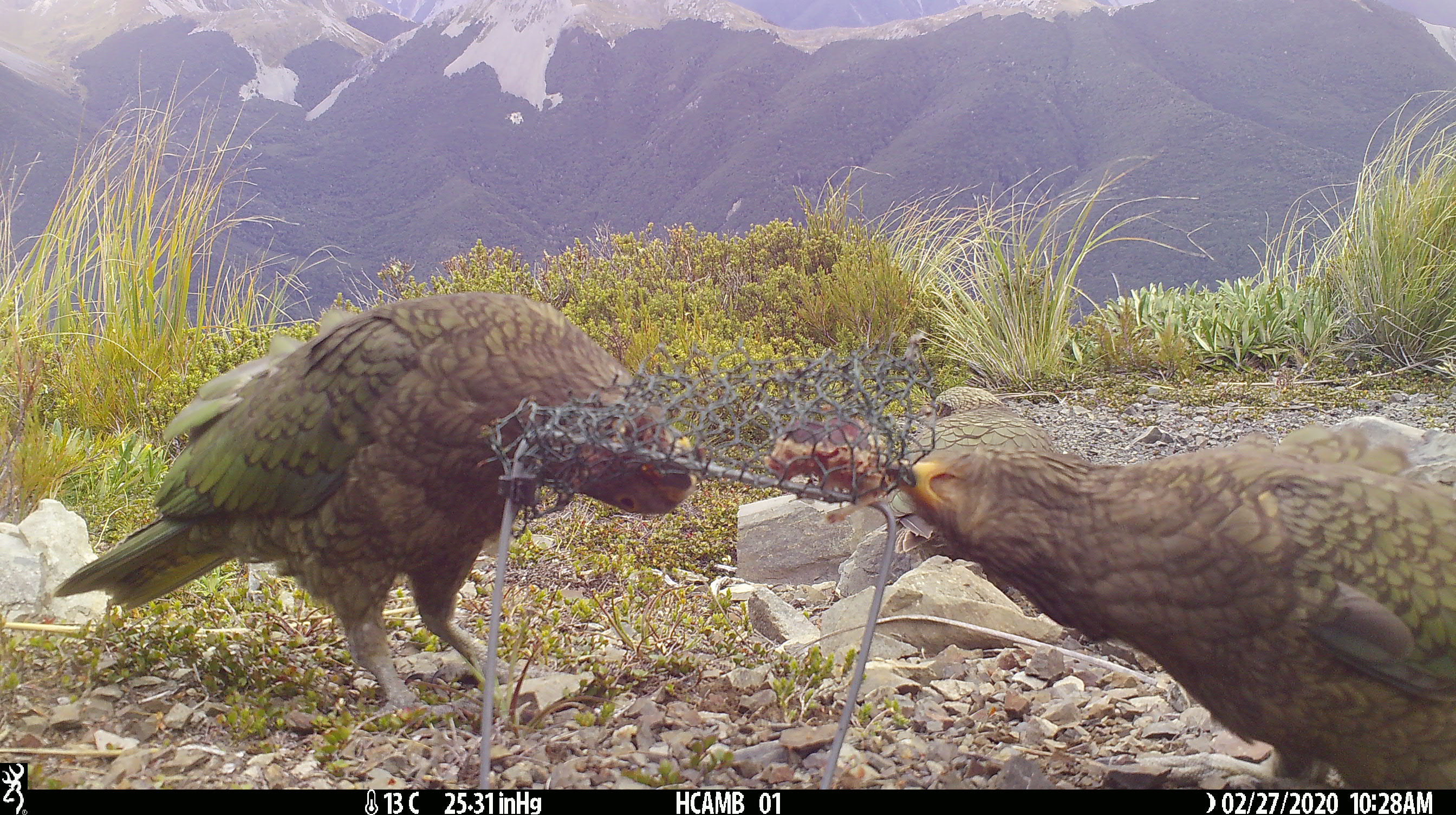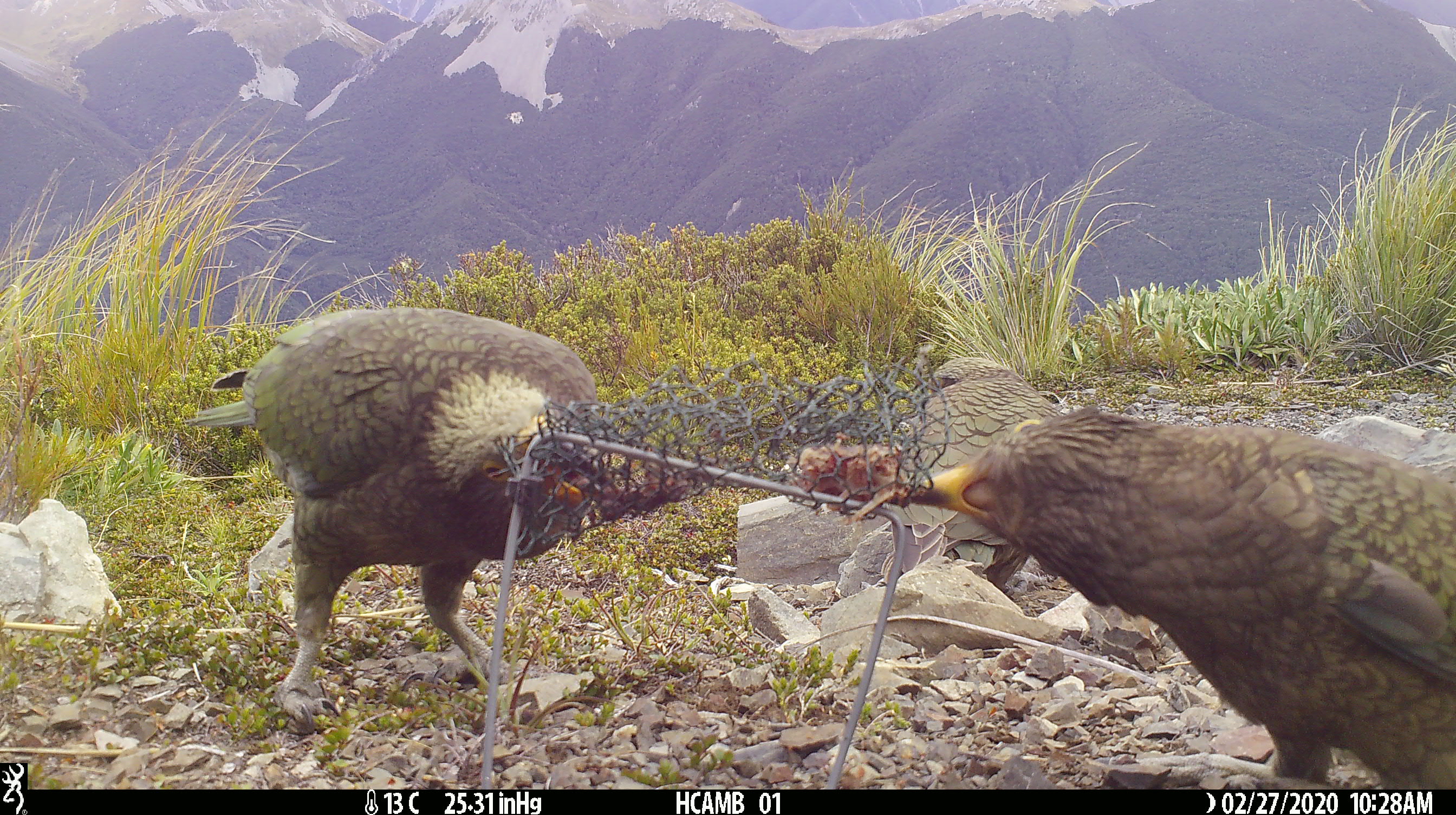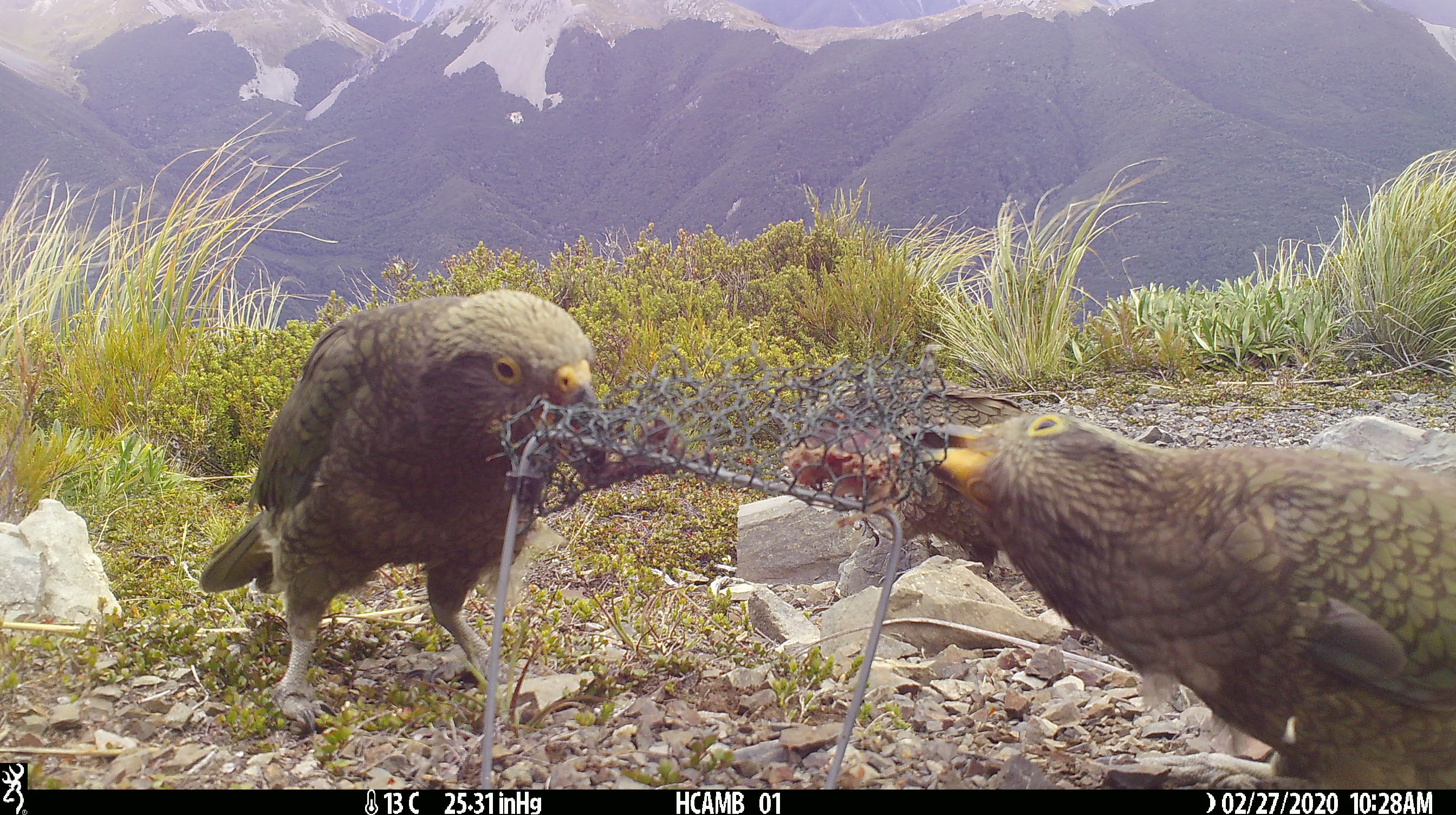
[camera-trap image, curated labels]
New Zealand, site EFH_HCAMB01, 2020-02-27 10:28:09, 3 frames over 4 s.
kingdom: Animalia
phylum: Chordata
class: Aves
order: Psittaciformes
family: Strigopidae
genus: Nestor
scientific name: Nestor notabilis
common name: kea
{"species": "kea (Nestor notabilis)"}